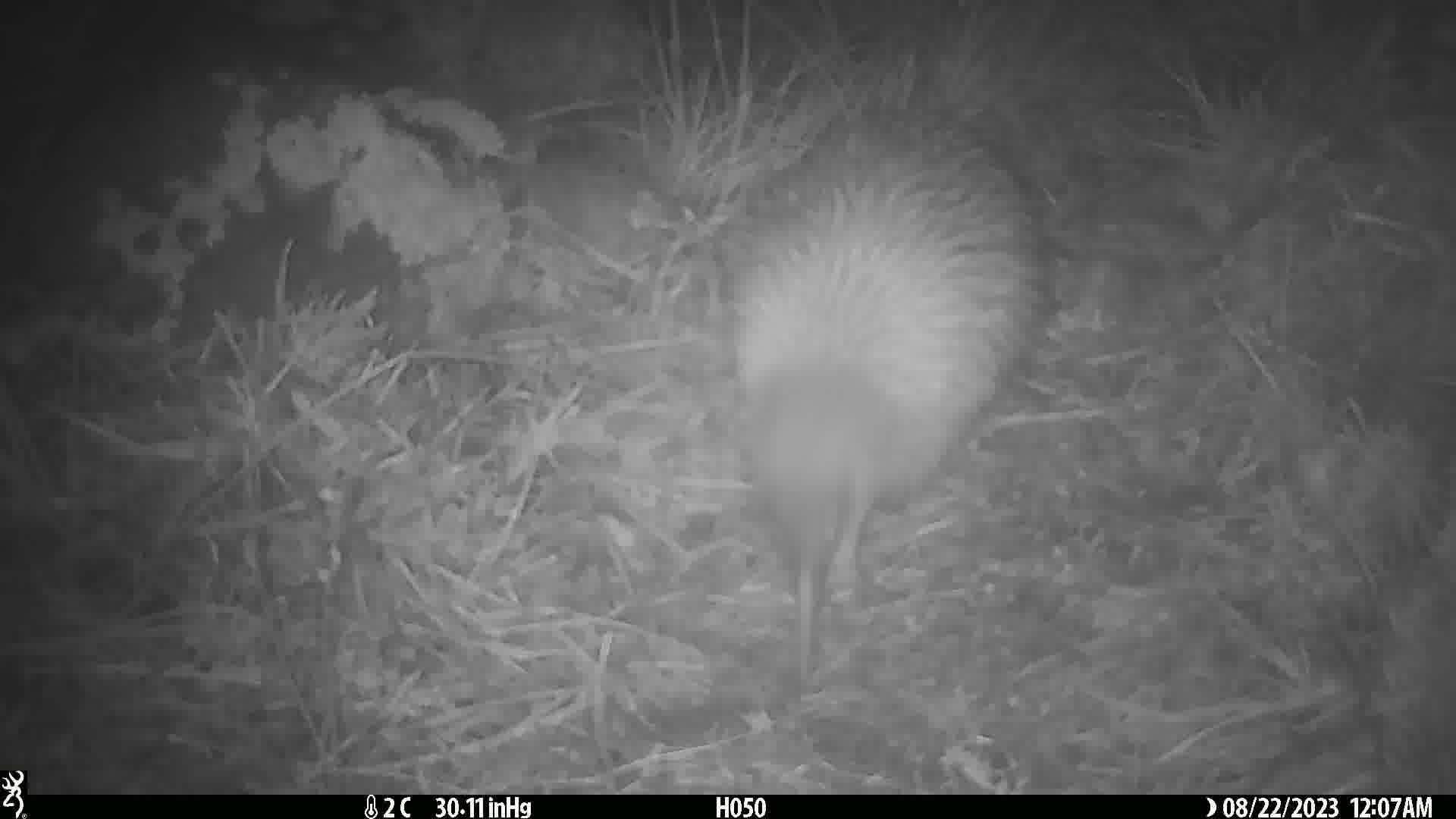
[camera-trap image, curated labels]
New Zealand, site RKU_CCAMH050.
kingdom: Animalia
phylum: Chordata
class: Aves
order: Apterygiformes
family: Apterygidae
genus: Apteryx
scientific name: Apteryx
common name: kiwi